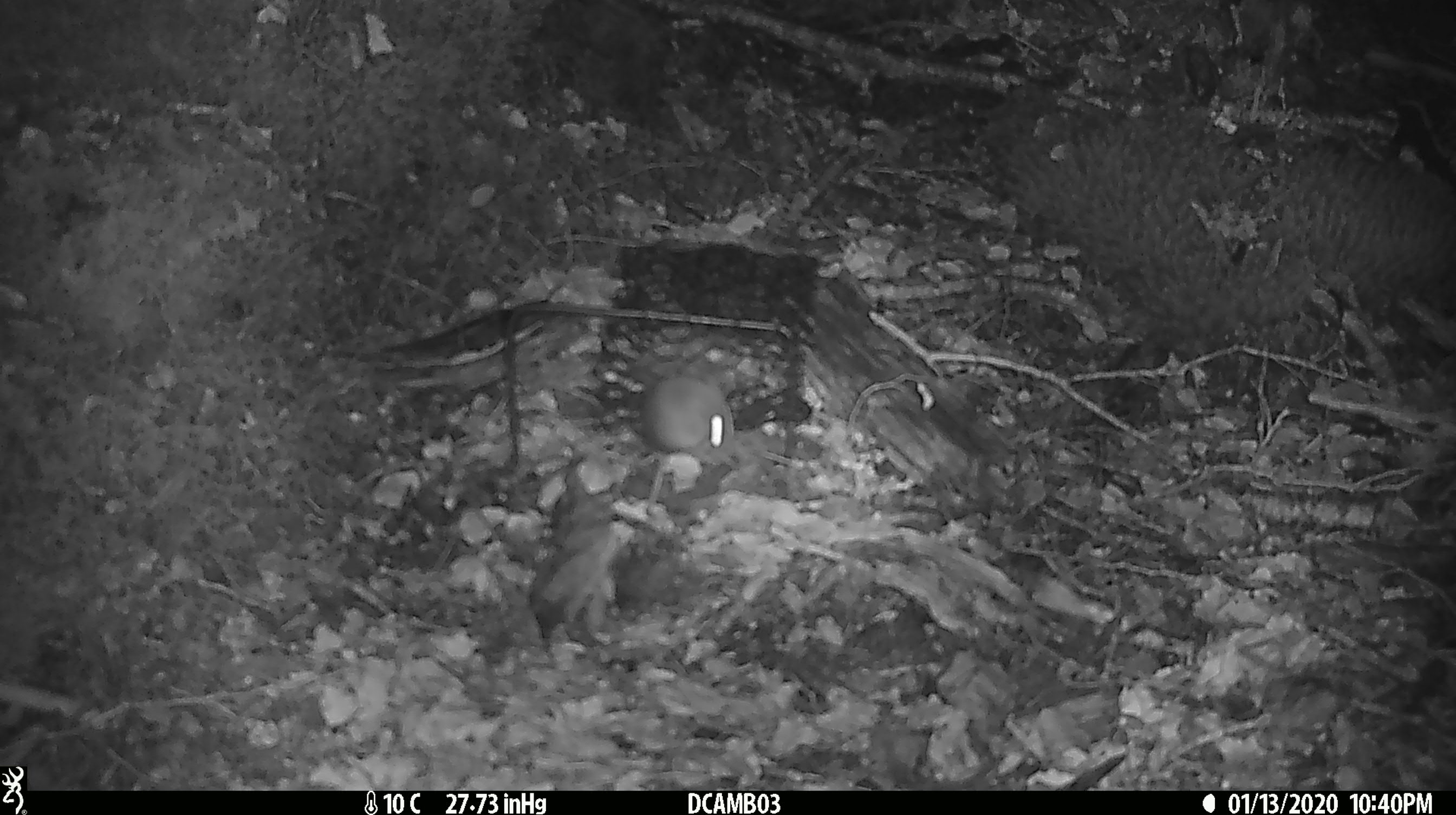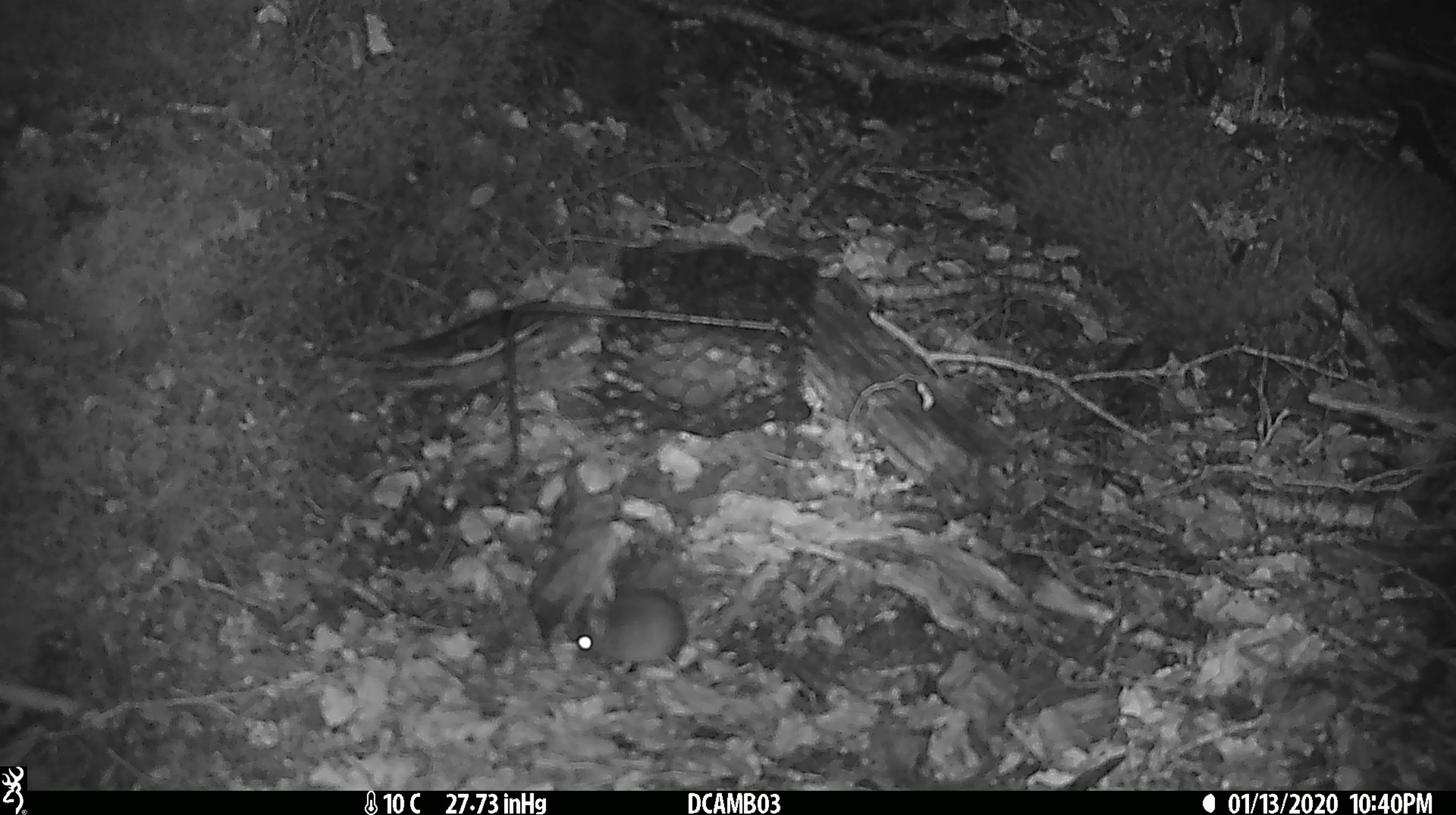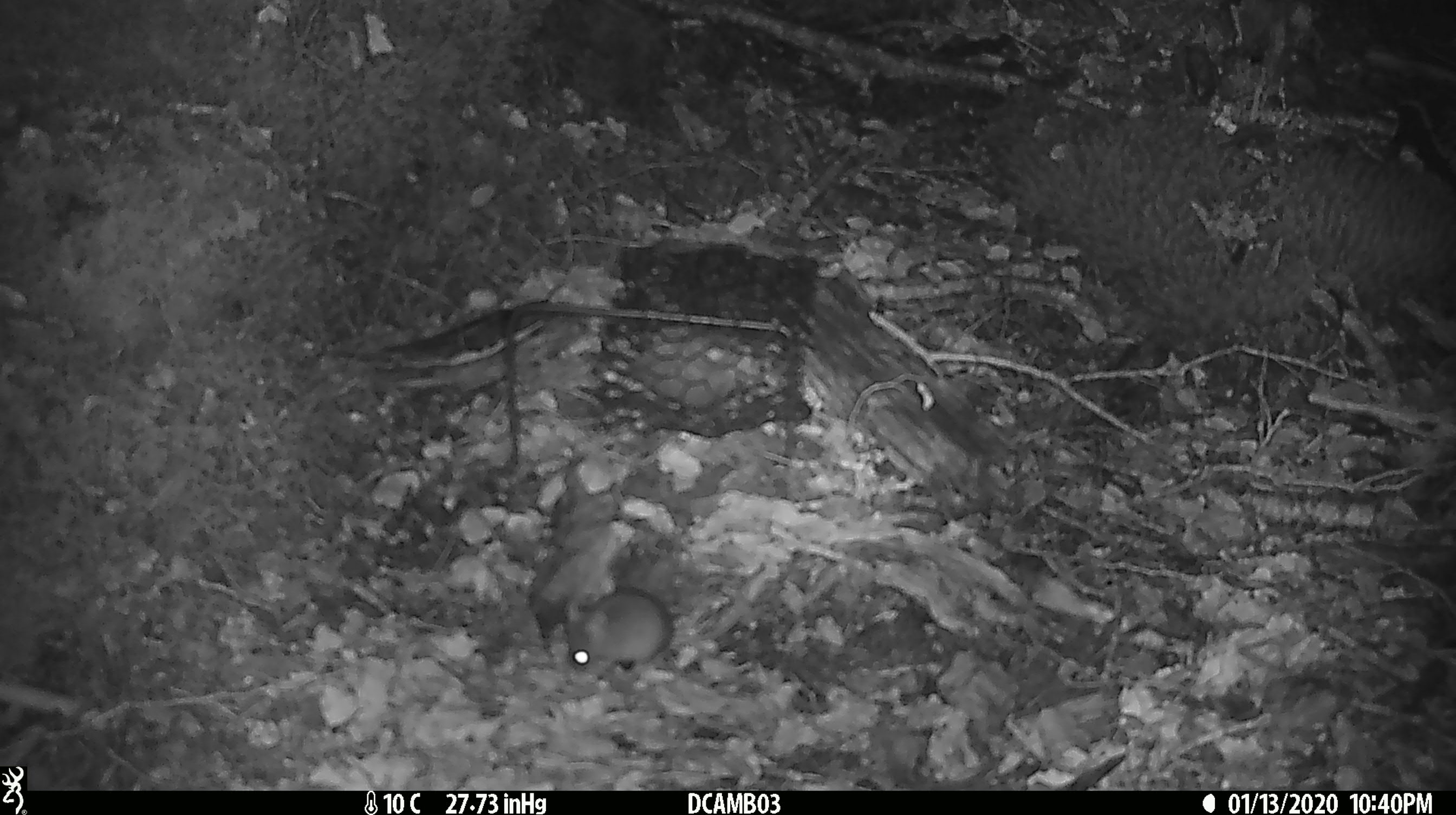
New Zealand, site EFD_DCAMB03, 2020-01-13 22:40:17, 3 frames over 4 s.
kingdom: Animalia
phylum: Chordata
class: Mammalia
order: Rodentia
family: Muridae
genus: Mus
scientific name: Mus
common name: mouse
Mouse (Mus).